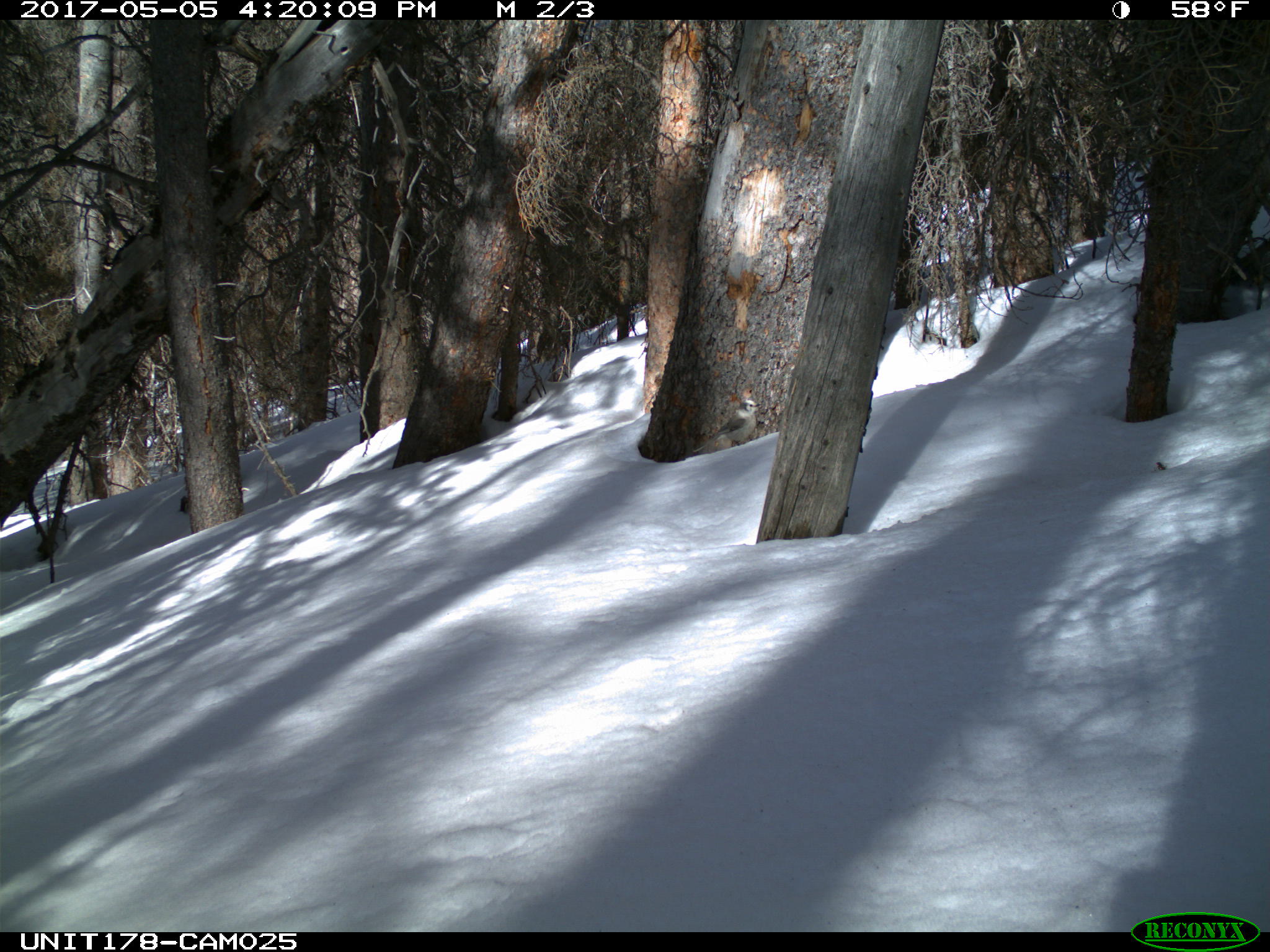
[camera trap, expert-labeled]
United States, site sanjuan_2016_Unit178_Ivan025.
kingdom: Animalia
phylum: Chordata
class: Aves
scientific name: Aves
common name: birds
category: unidentified bird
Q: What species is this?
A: Unidentified bird (birds) (Aves).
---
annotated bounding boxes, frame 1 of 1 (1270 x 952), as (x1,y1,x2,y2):
animal: (691,398,764,454)